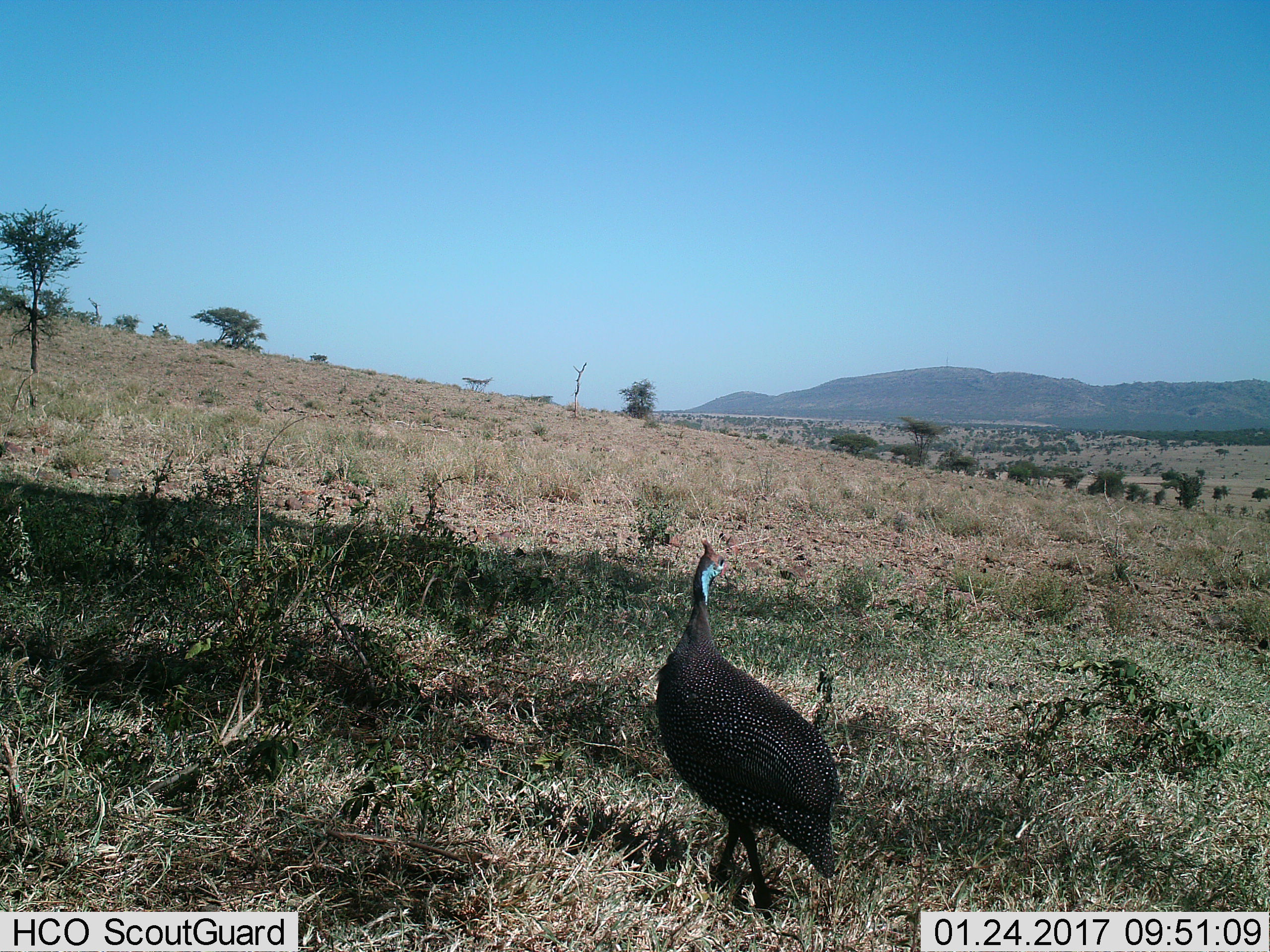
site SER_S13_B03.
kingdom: Animalia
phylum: Chordata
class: Aves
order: Galliformes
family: Numididae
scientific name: Numididae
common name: guineafowl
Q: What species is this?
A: Guineafowl (Numididae).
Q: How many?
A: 1.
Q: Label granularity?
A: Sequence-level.